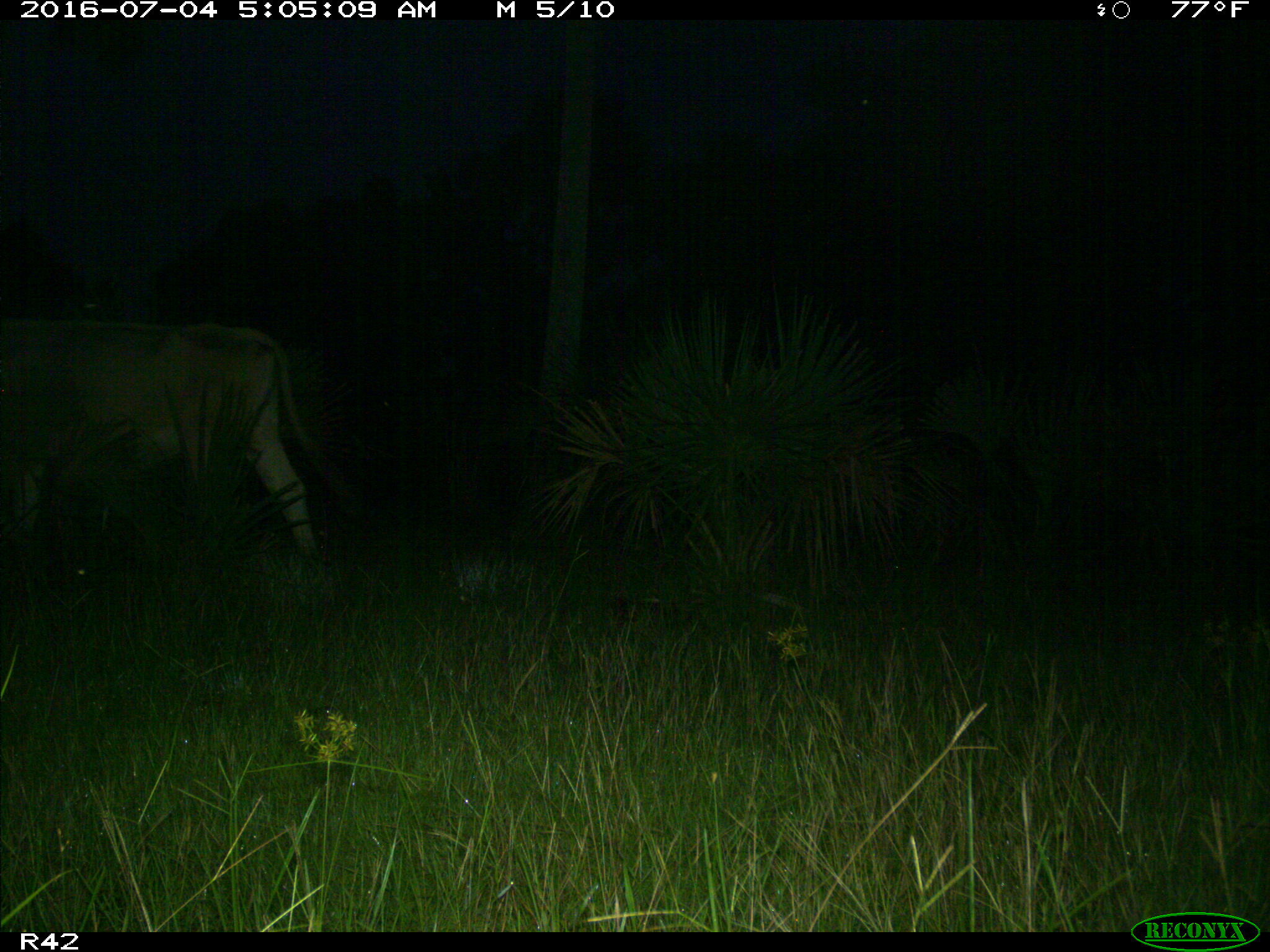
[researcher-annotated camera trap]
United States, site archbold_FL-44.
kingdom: Animalia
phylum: Chordata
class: Mammalia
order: Artiodactyla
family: Bovidae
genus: Bos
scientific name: Bos taurus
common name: domestic cow